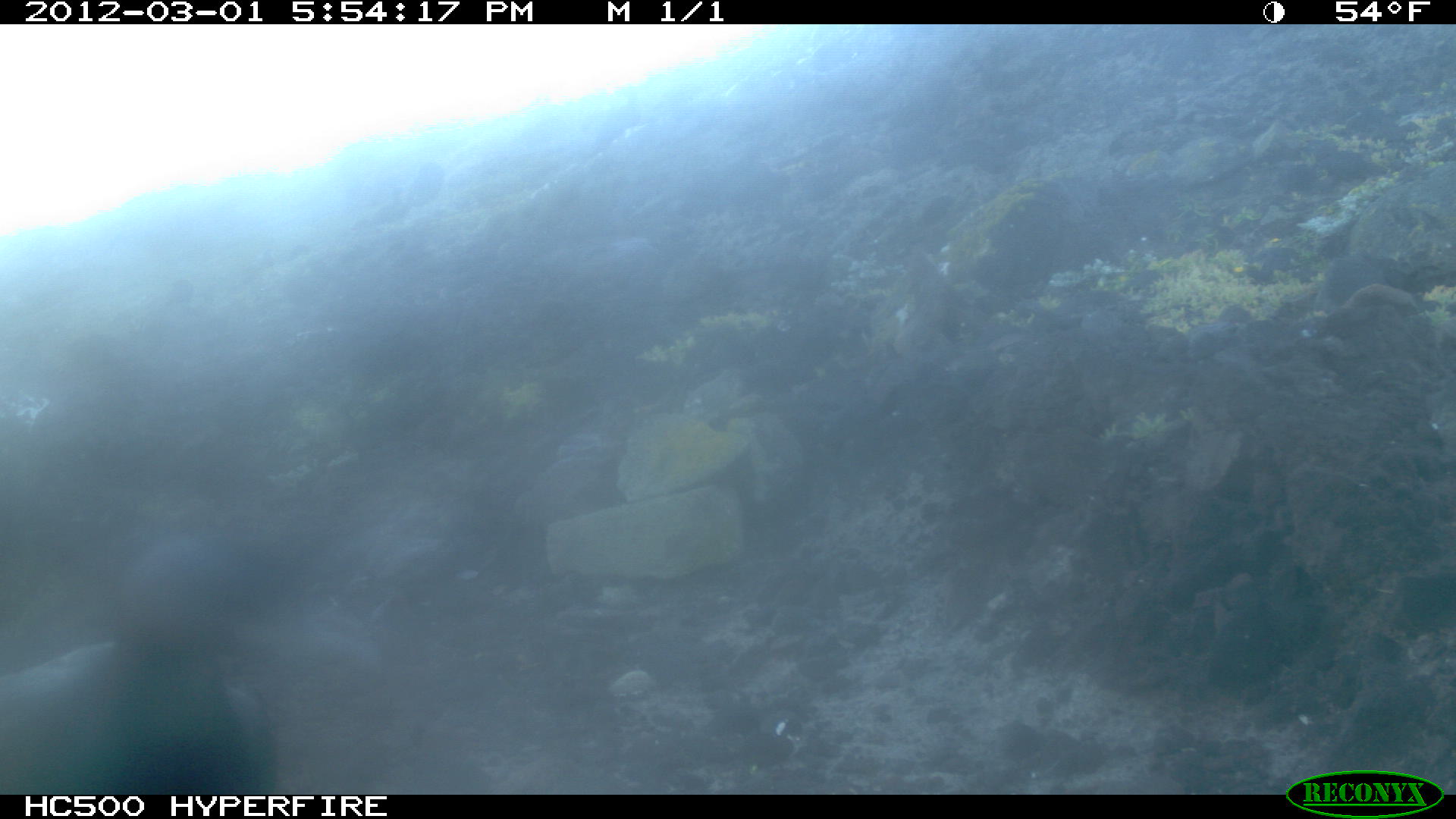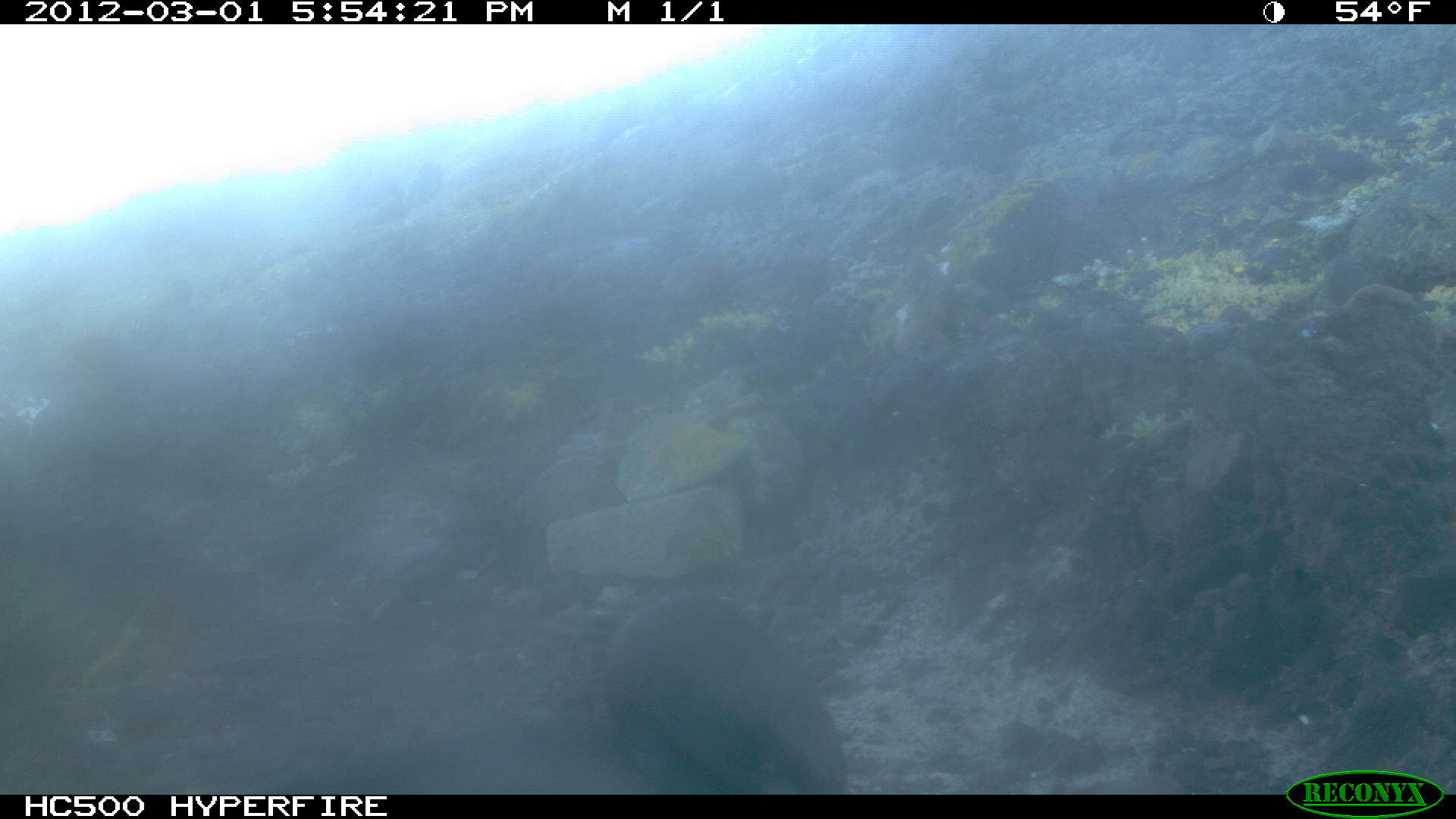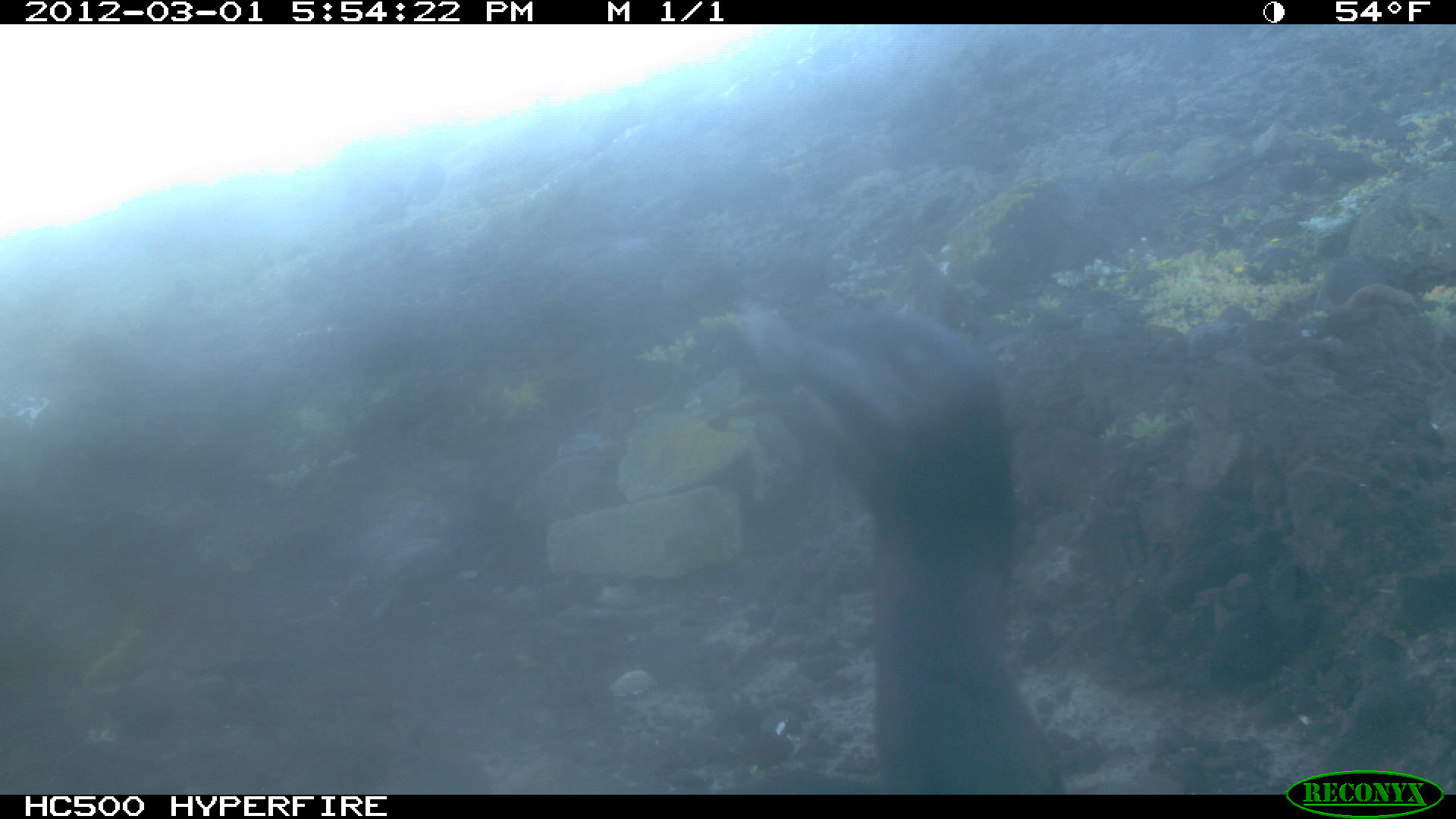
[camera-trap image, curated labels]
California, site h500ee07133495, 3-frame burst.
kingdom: Animalia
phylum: Chordata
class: Aves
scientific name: Aves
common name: bird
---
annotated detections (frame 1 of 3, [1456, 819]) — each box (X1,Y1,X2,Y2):
bird: (0,528,297,793)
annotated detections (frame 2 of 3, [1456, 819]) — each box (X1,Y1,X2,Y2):
bird: (601,582,848,792)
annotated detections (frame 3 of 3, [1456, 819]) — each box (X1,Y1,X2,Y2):
bird: (675,305,1069,795)